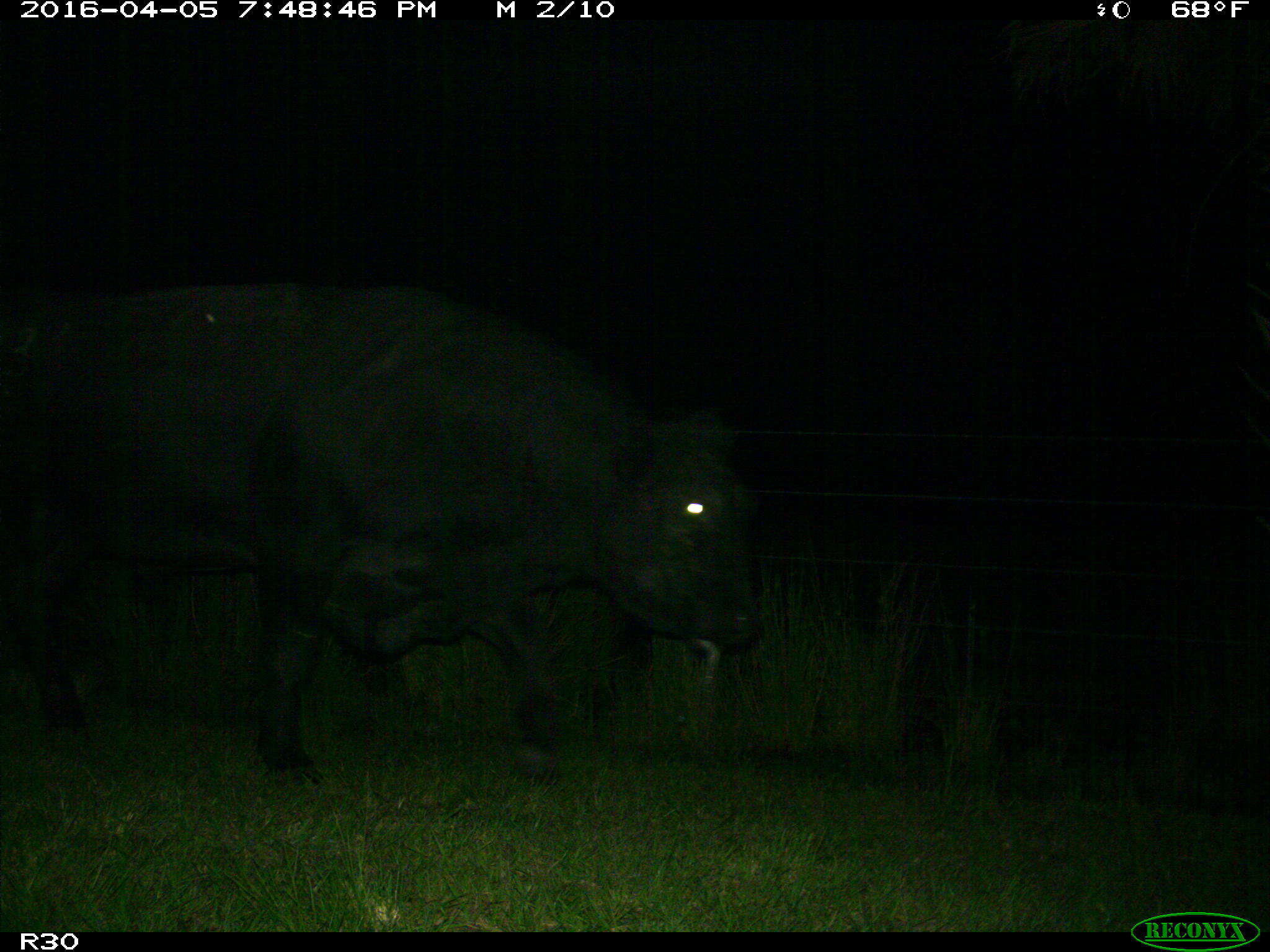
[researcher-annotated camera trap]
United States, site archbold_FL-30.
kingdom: Animalia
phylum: Chordata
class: Mammalia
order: Artiodactyla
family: Bovidae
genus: Bos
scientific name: Bos taurus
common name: domestic cow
Bos taurus (domestic cow).